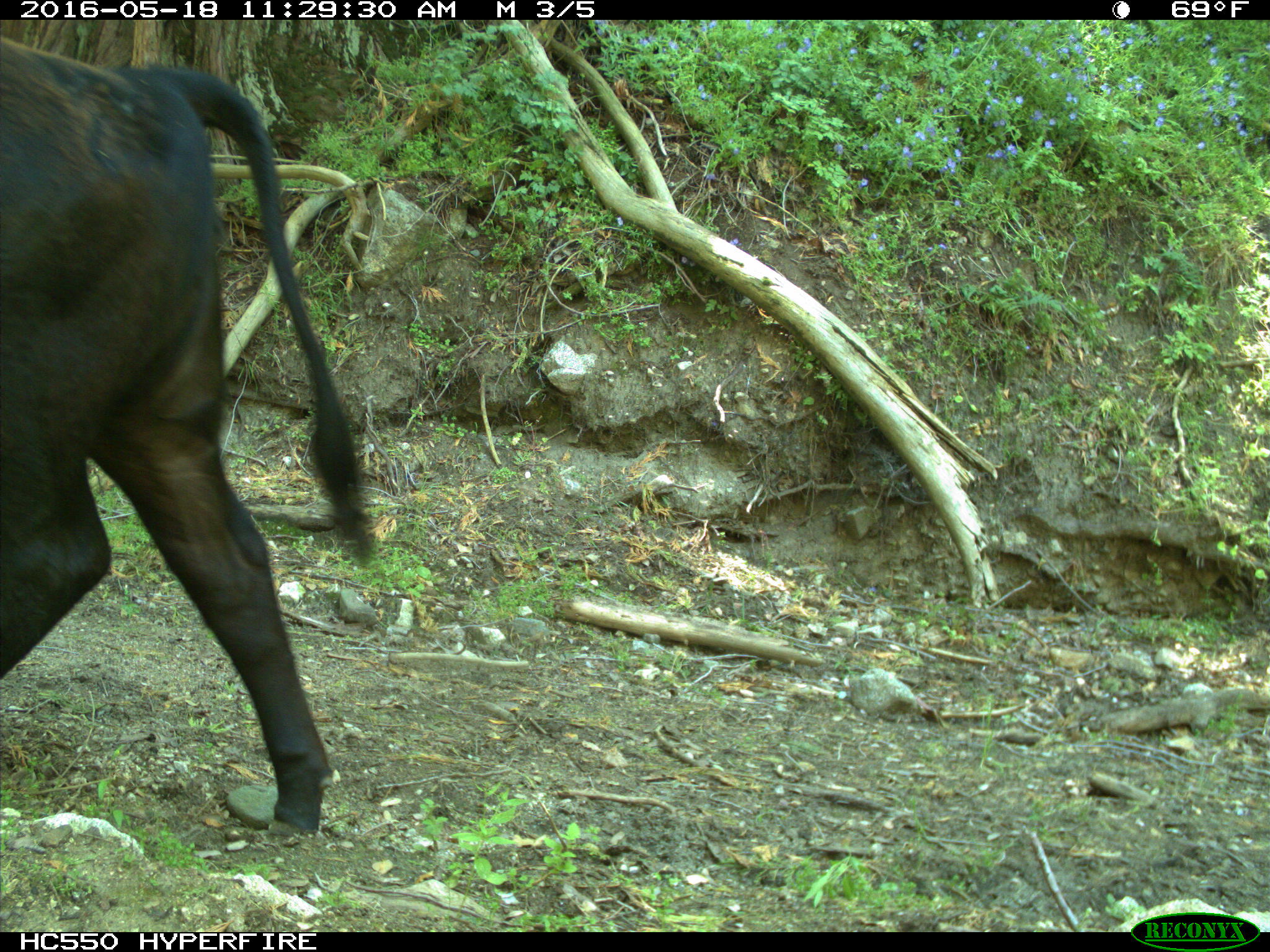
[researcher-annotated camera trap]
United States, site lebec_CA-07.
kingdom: Animalia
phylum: Chordata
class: Mammalia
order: Artiodactyla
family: Bovidae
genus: Bos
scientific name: Bos taurus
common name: domestic cow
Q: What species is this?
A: Bos taurus (domestic cow).